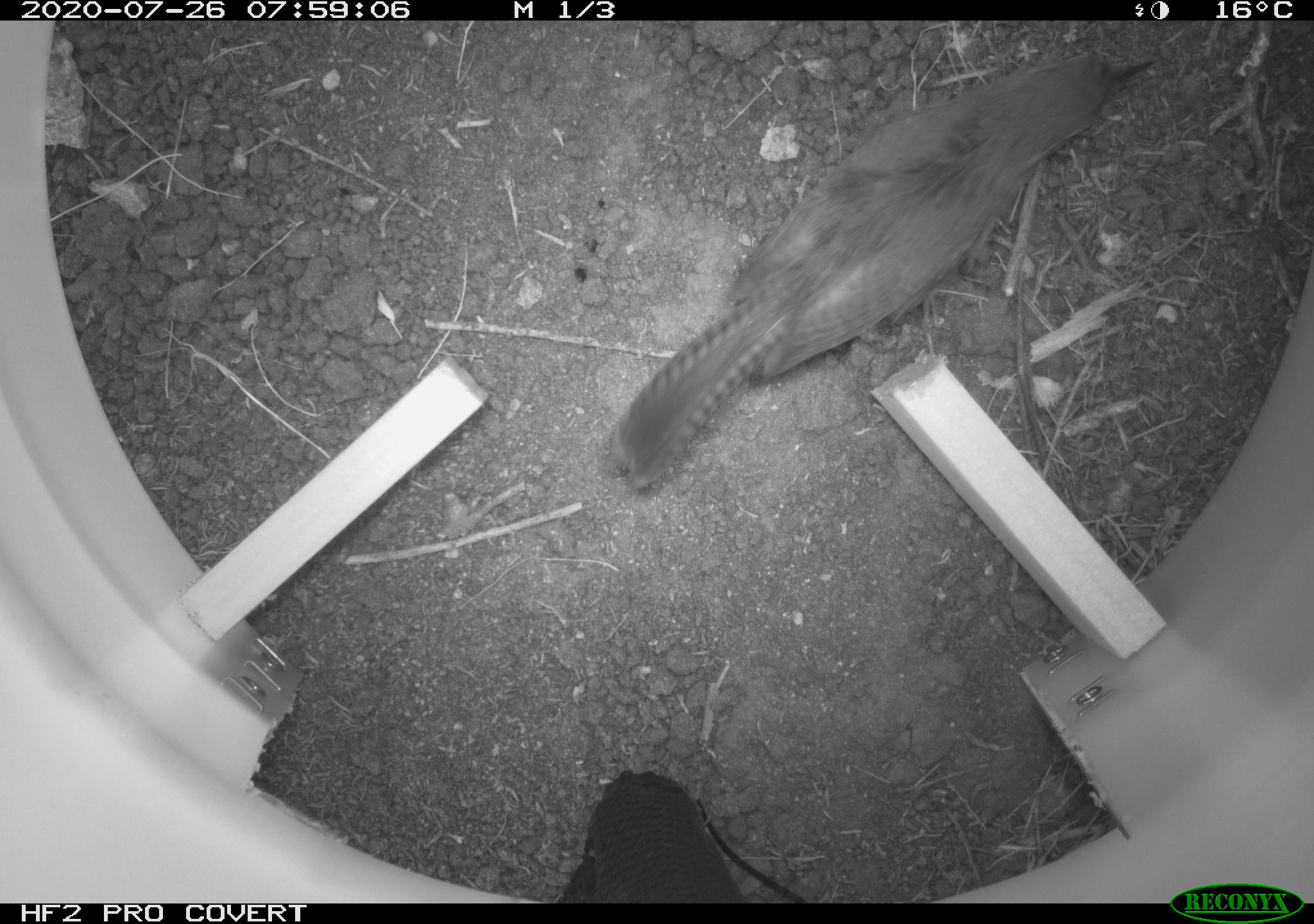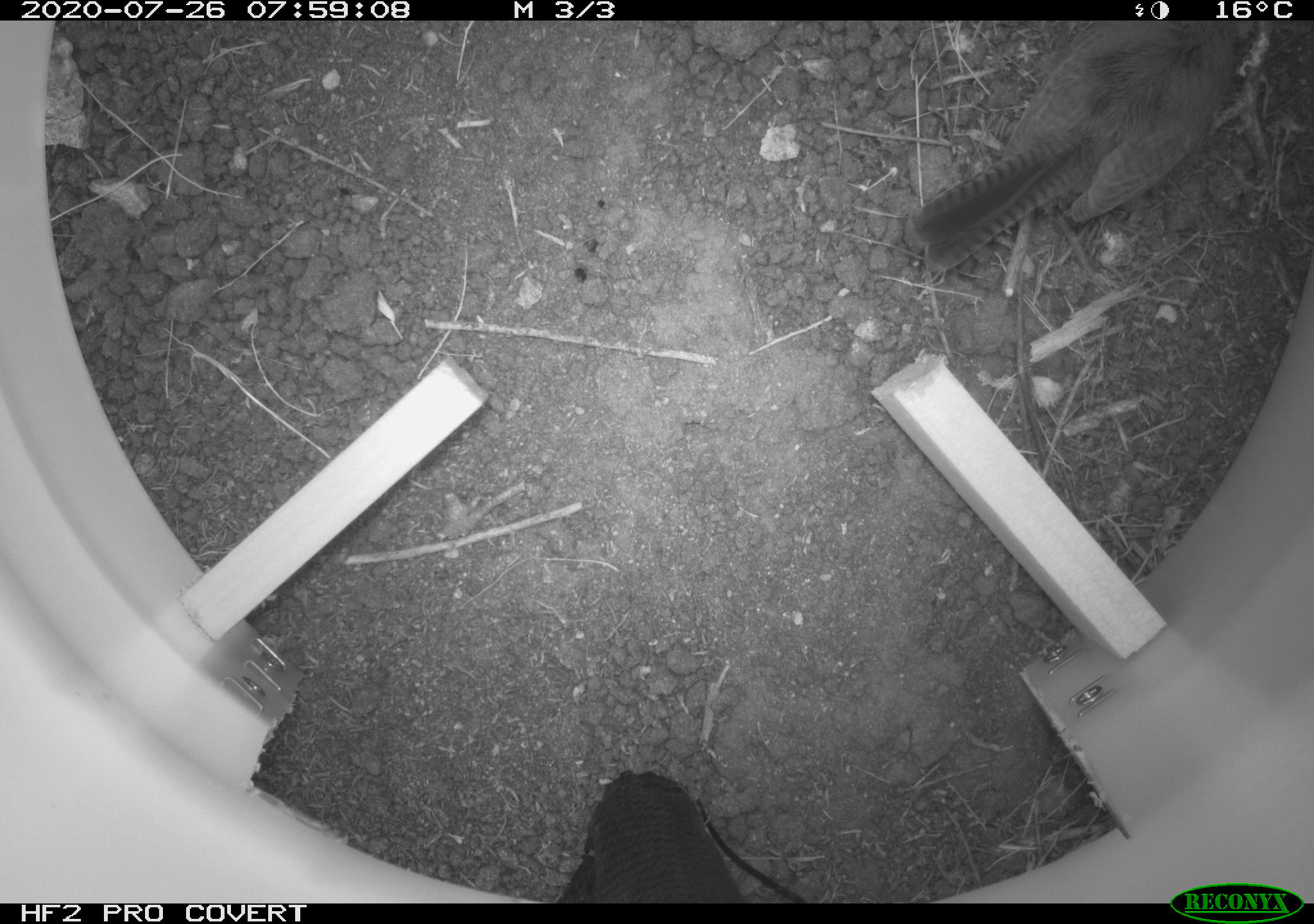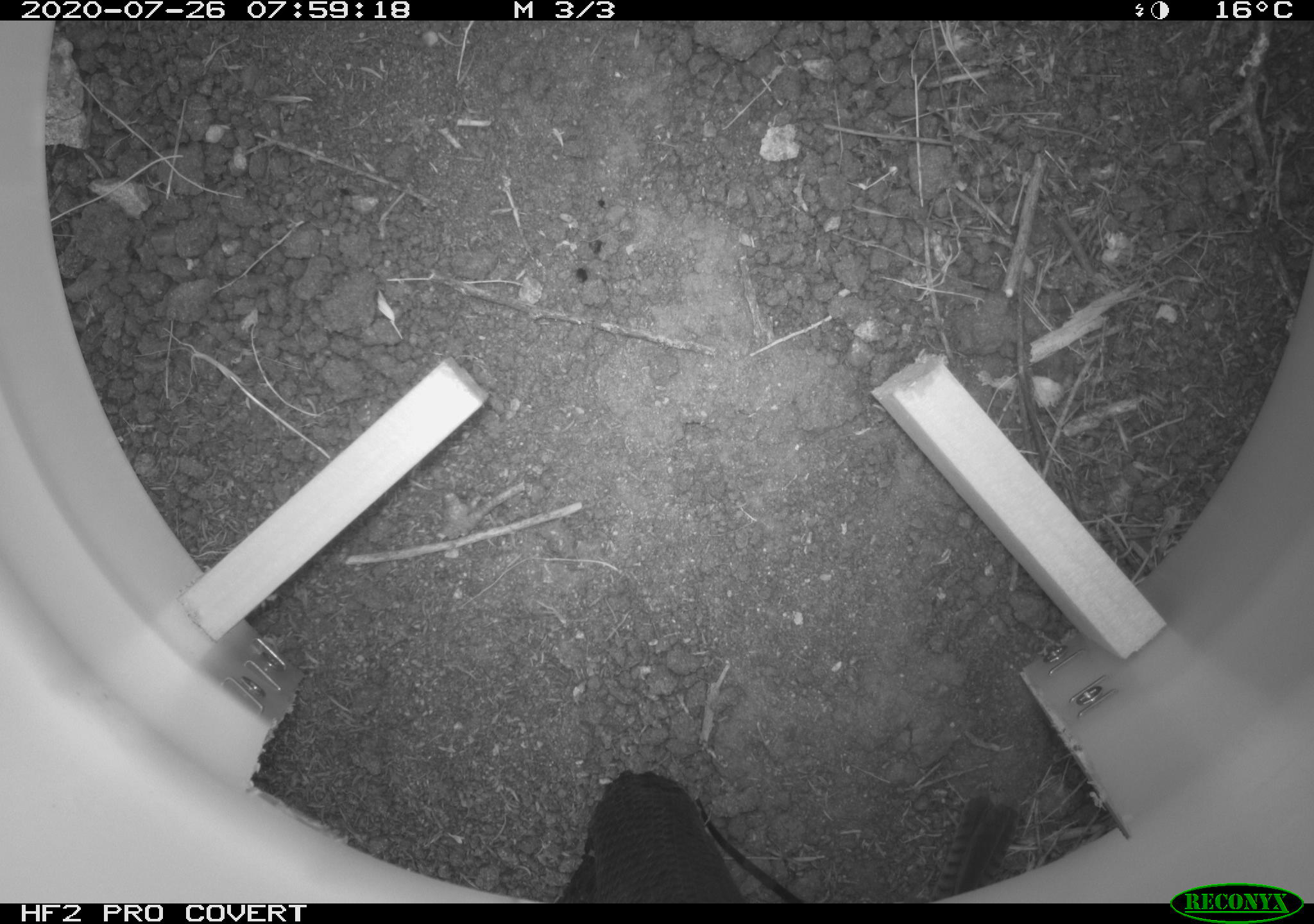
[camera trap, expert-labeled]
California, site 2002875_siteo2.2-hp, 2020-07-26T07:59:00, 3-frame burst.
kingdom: Animalia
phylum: Chordata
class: Aves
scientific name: Aves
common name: bird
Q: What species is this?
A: Bird (Aves).